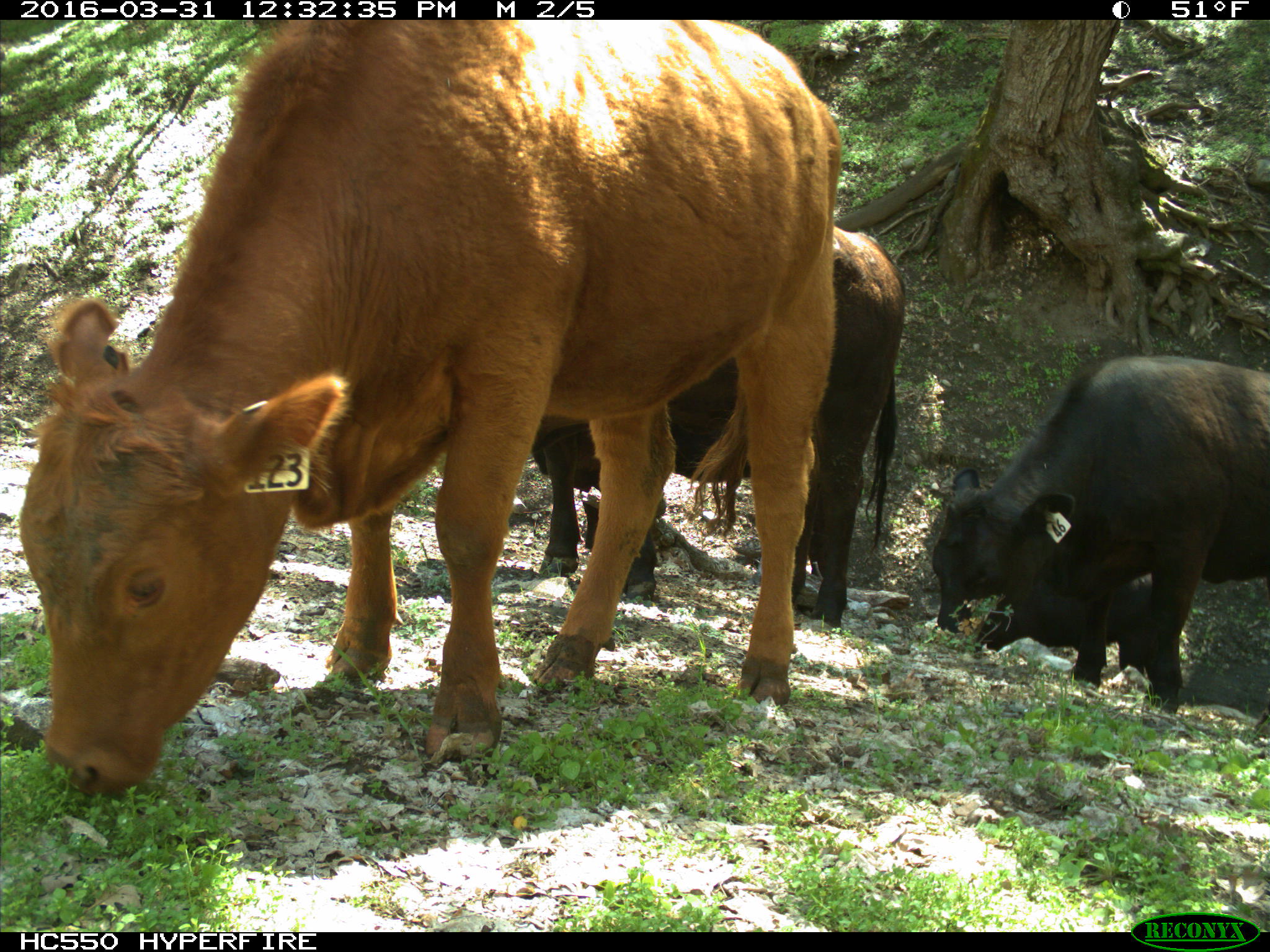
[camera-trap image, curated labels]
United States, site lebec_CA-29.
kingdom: Animalia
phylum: Chordata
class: Mammalia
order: Artiodactyla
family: Bovidae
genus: Bos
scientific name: Bos taurus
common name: domestic cow